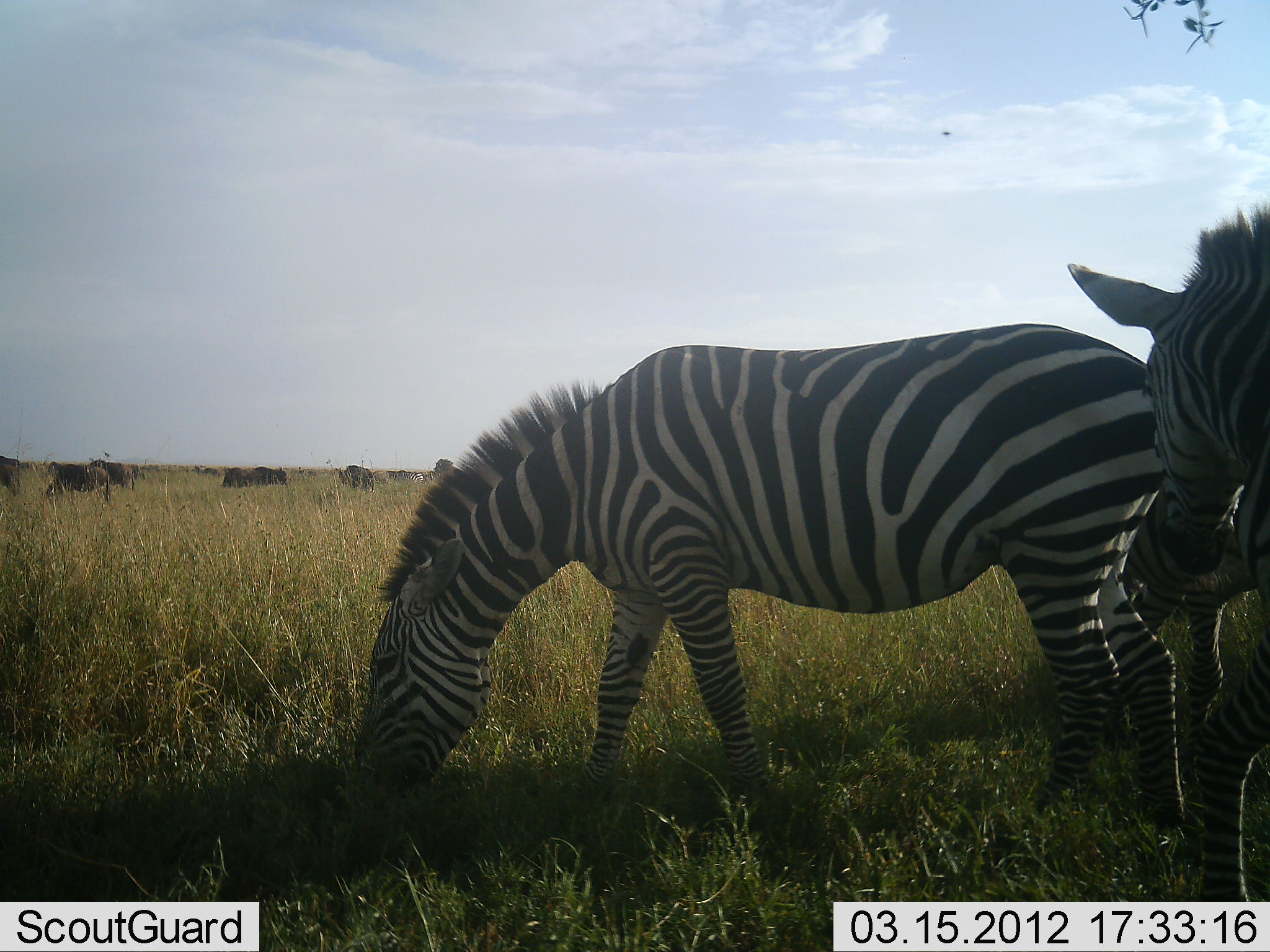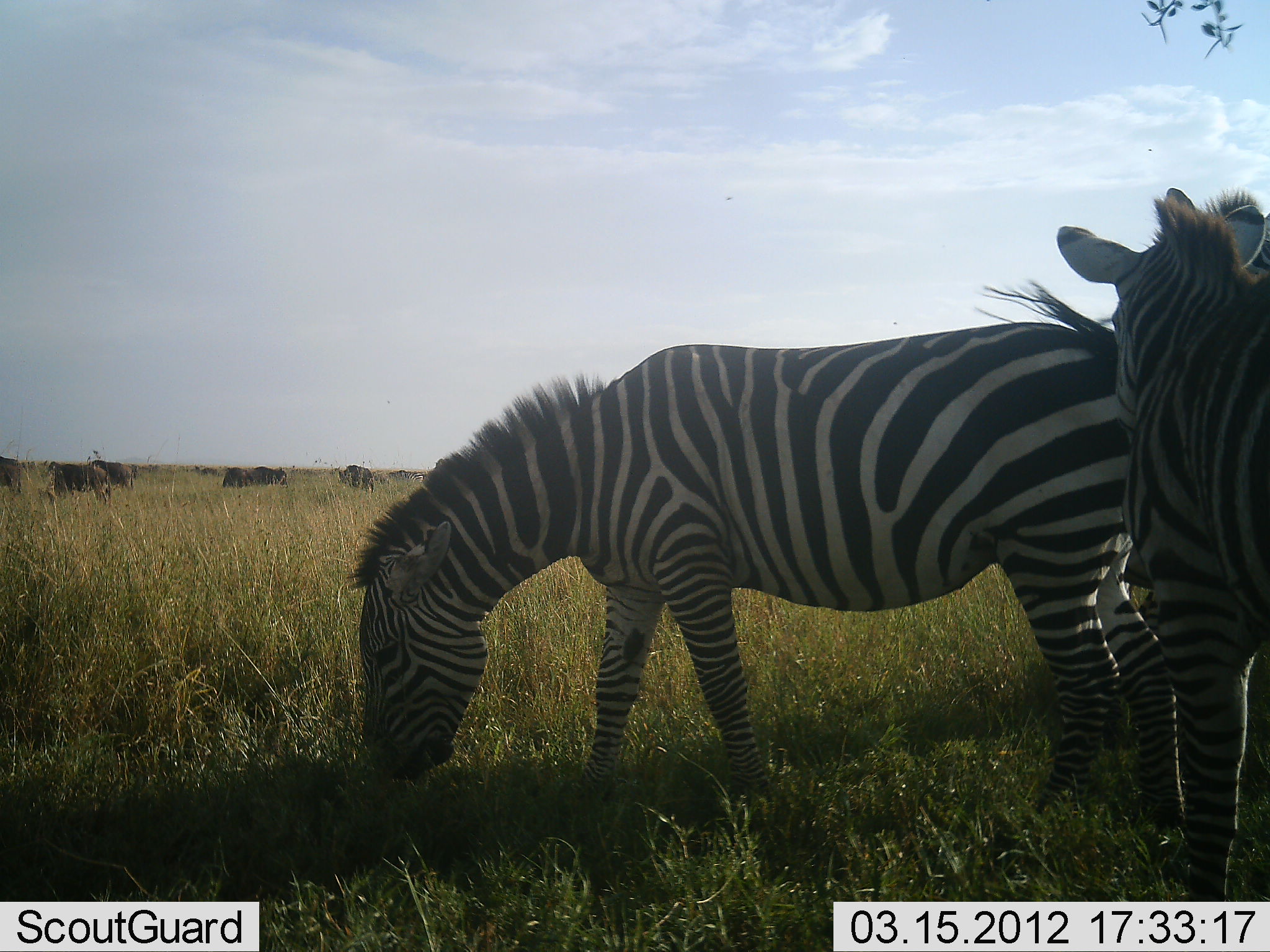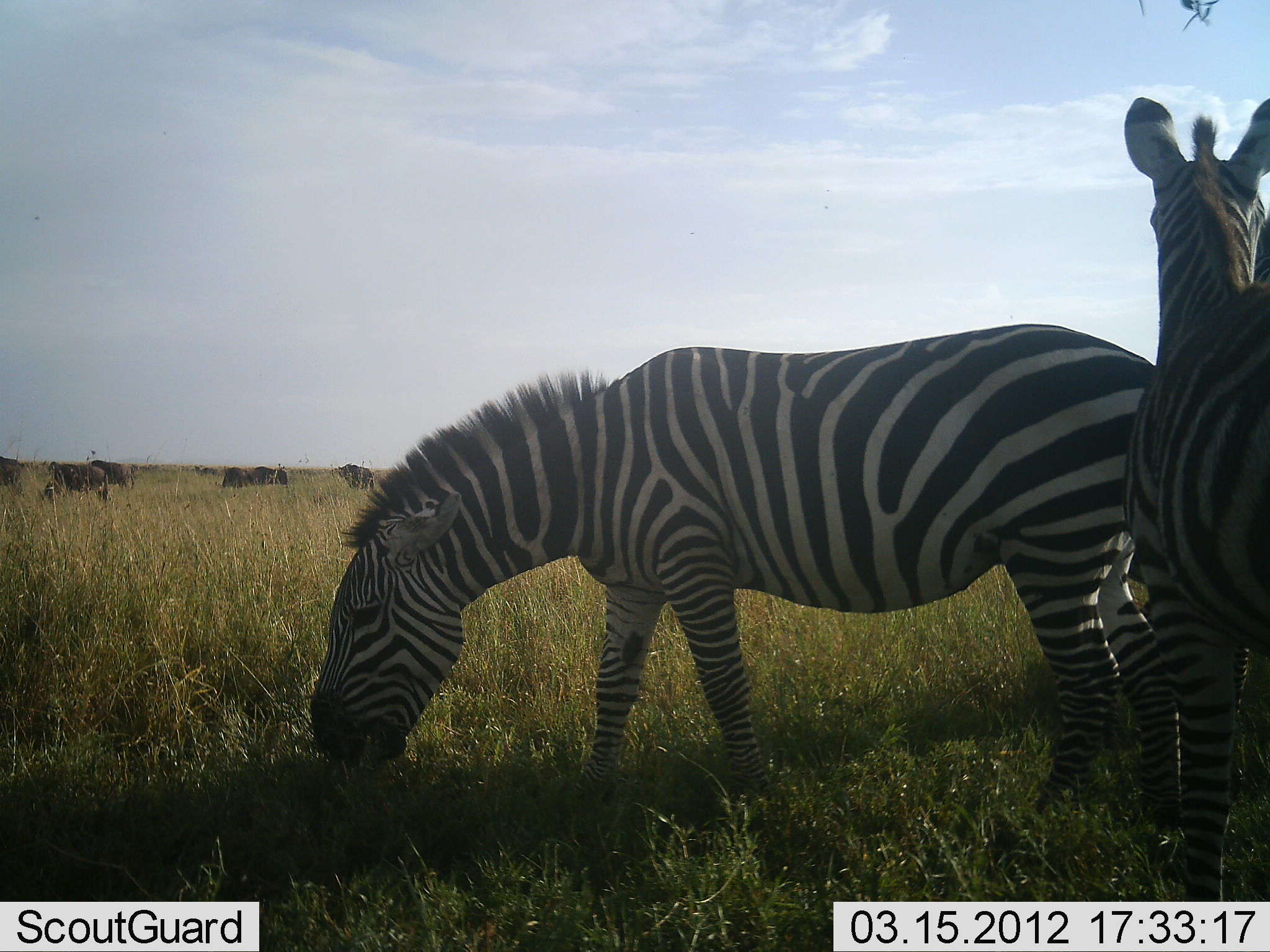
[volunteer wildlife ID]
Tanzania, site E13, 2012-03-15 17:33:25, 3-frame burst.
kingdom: Animalia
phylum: Chordata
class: Mammalia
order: Artiodactyla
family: Bovidae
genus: Connochaetes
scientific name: Connochaetes taurinus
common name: blue wildebeest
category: wildebeest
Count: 6.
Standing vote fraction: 77%.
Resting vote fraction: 0%.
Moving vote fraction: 8%.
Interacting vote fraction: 0%.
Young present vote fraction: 0%.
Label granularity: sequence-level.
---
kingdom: Animalia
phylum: Chordata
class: Mammalia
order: Perissodactyla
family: Equidae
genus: Equus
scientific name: Equus quagga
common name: plains zebra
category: zebra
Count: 2.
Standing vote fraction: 68%.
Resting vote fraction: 0%.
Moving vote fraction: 16%.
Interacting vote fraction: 5%.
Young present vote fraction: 11%.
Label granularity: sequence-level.